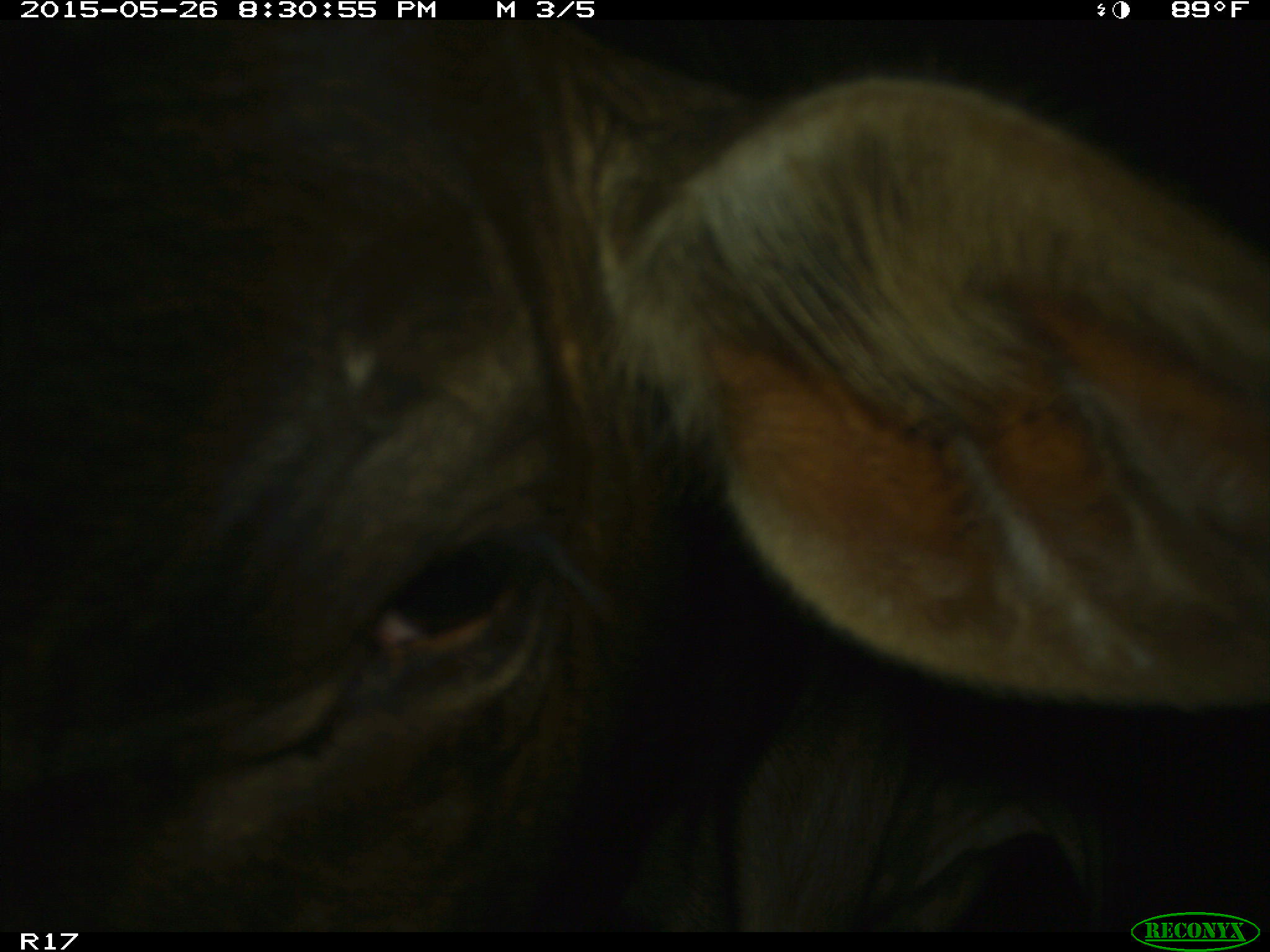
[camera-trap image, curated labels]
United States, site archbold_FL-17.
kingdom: Animalia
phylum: Chordata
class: Mammalia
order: Artiodactyla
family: Bovidae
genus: Bos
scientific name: Bos taurus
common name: domestic cow